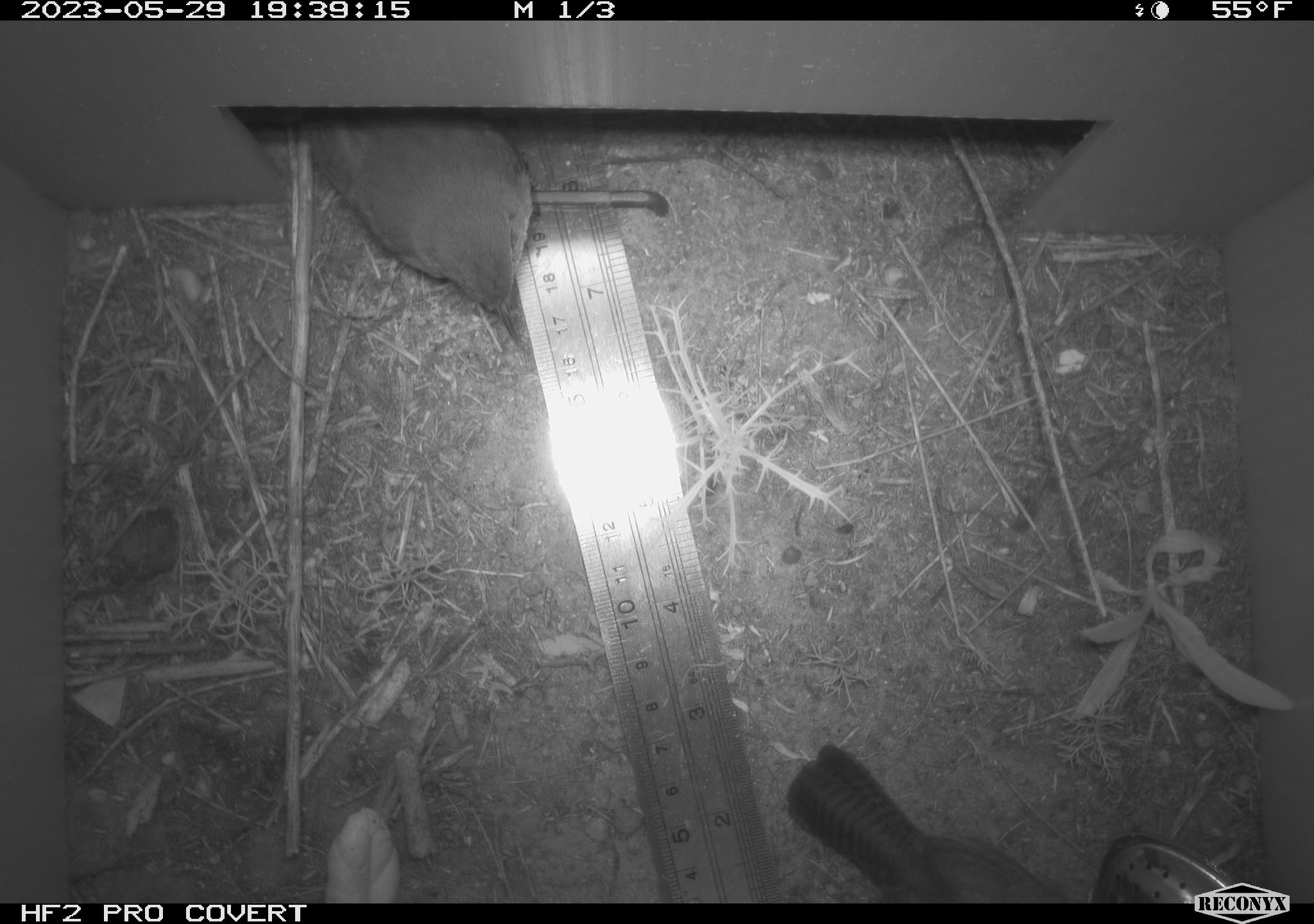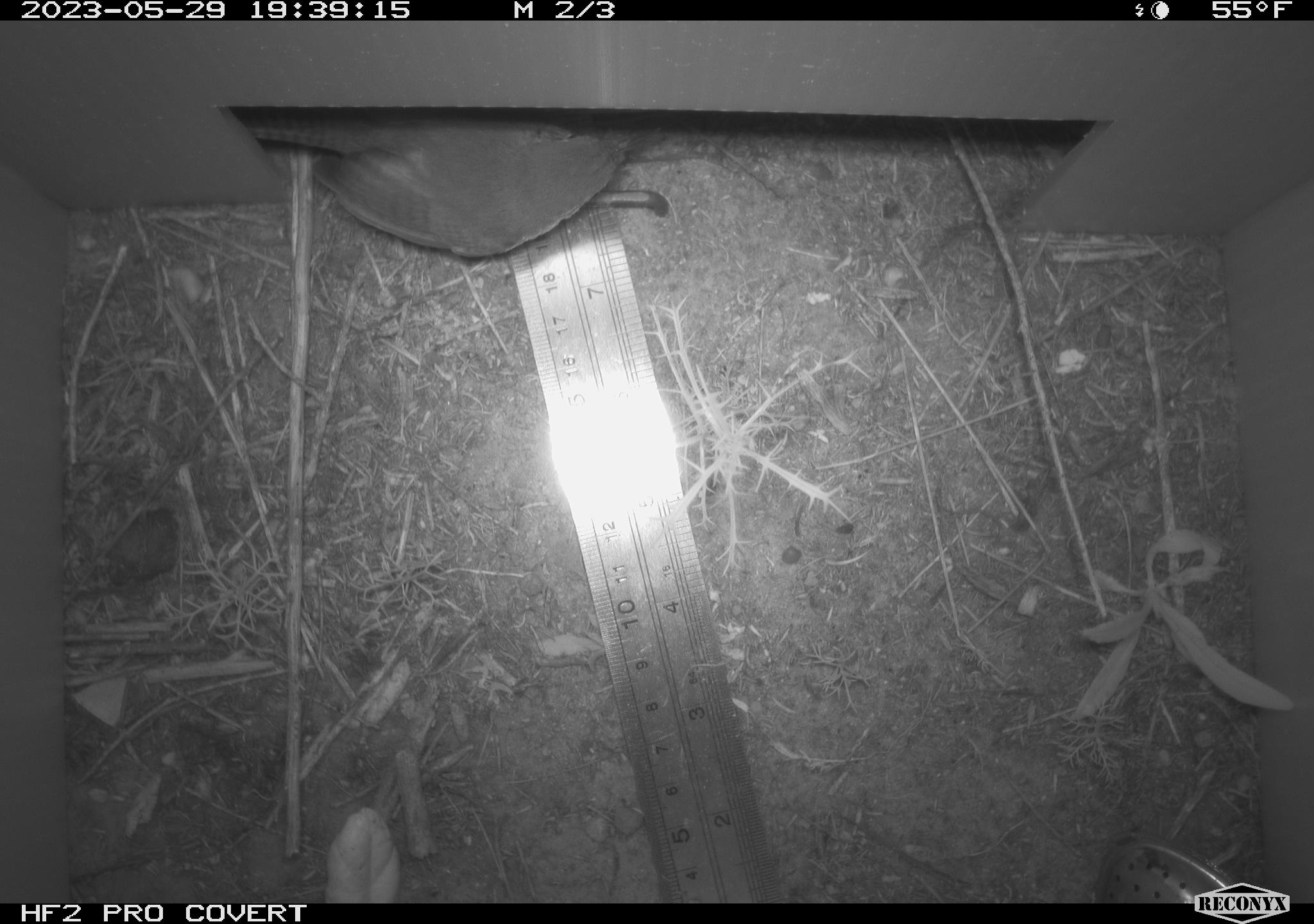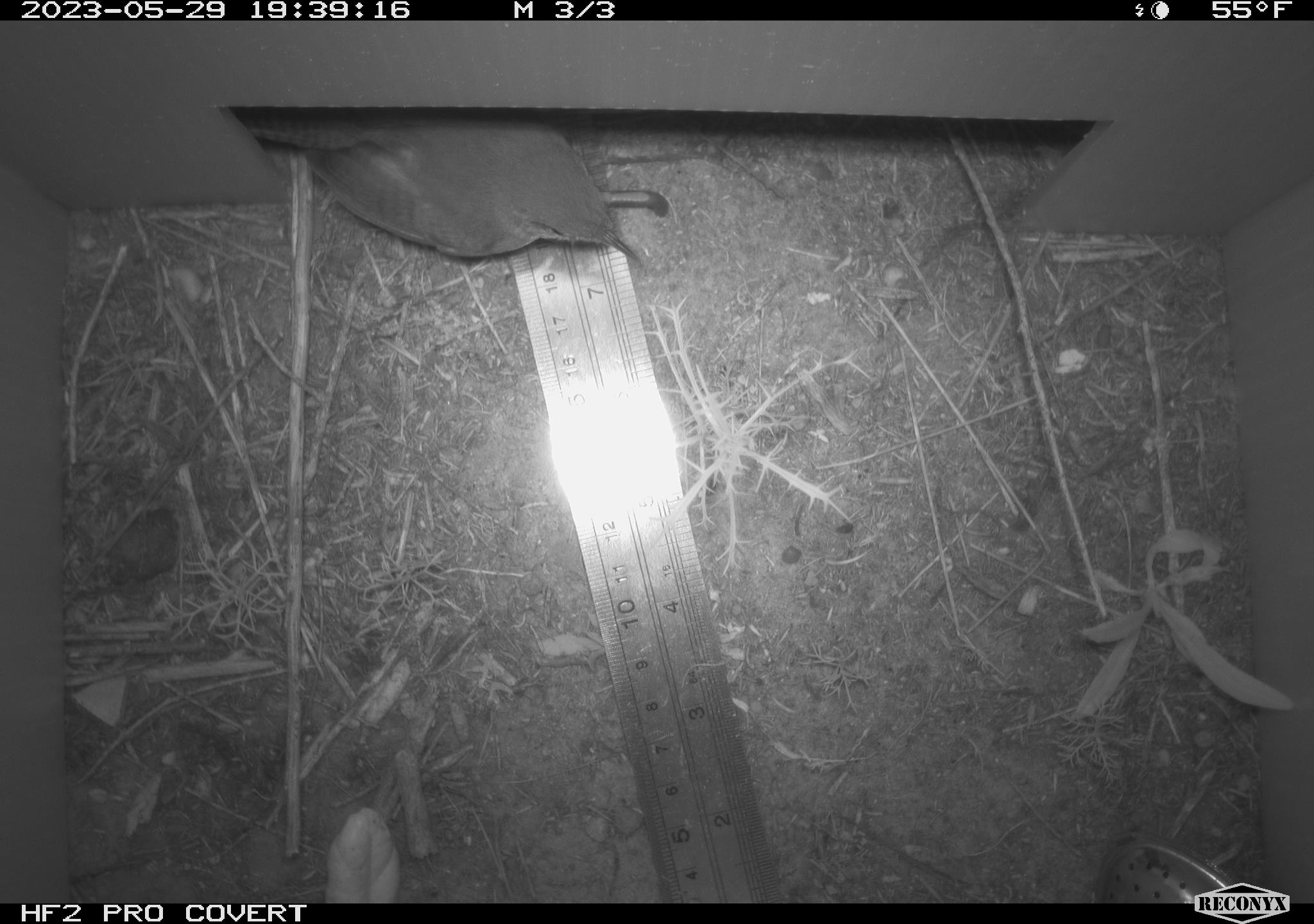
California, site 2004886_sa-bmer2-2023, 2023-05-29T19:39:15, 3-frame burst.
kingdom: Animalia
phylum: Chordata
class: Aves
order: Passeriformes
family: Troglodytidae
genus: Thryomanes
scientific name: Thryomanes bewickii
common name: bewick's wren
Bewick's wren (Thryomanes bewickii).